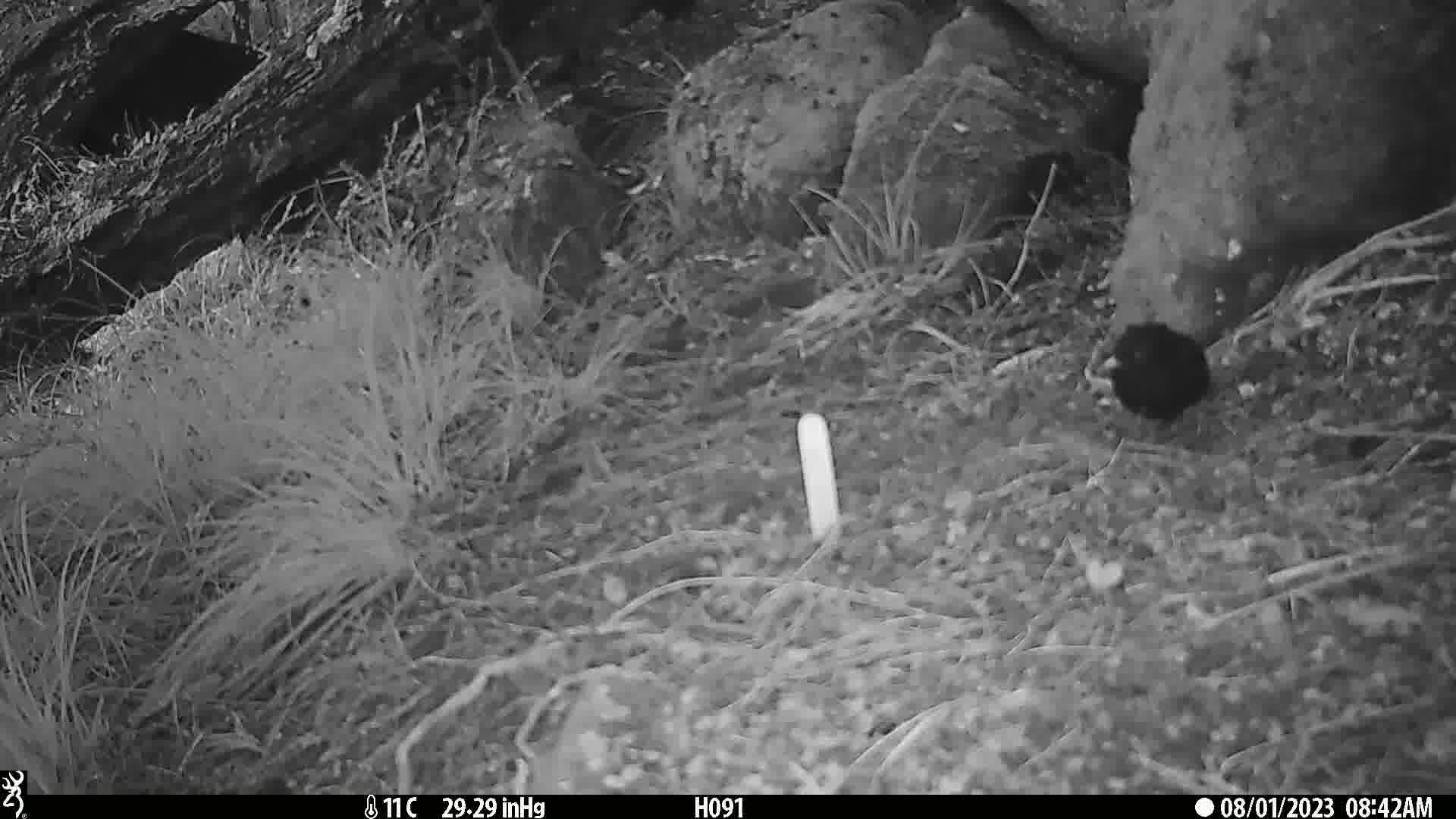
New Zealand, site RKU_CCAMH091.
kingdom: Animalia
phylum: Chordata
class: Aves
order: Passeriformes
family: Turdidae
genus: Turdus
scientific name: Turdus merula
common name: eurasian blackbird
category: blackbird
Blackbird (eurasian blackbird) (Turdus merula).